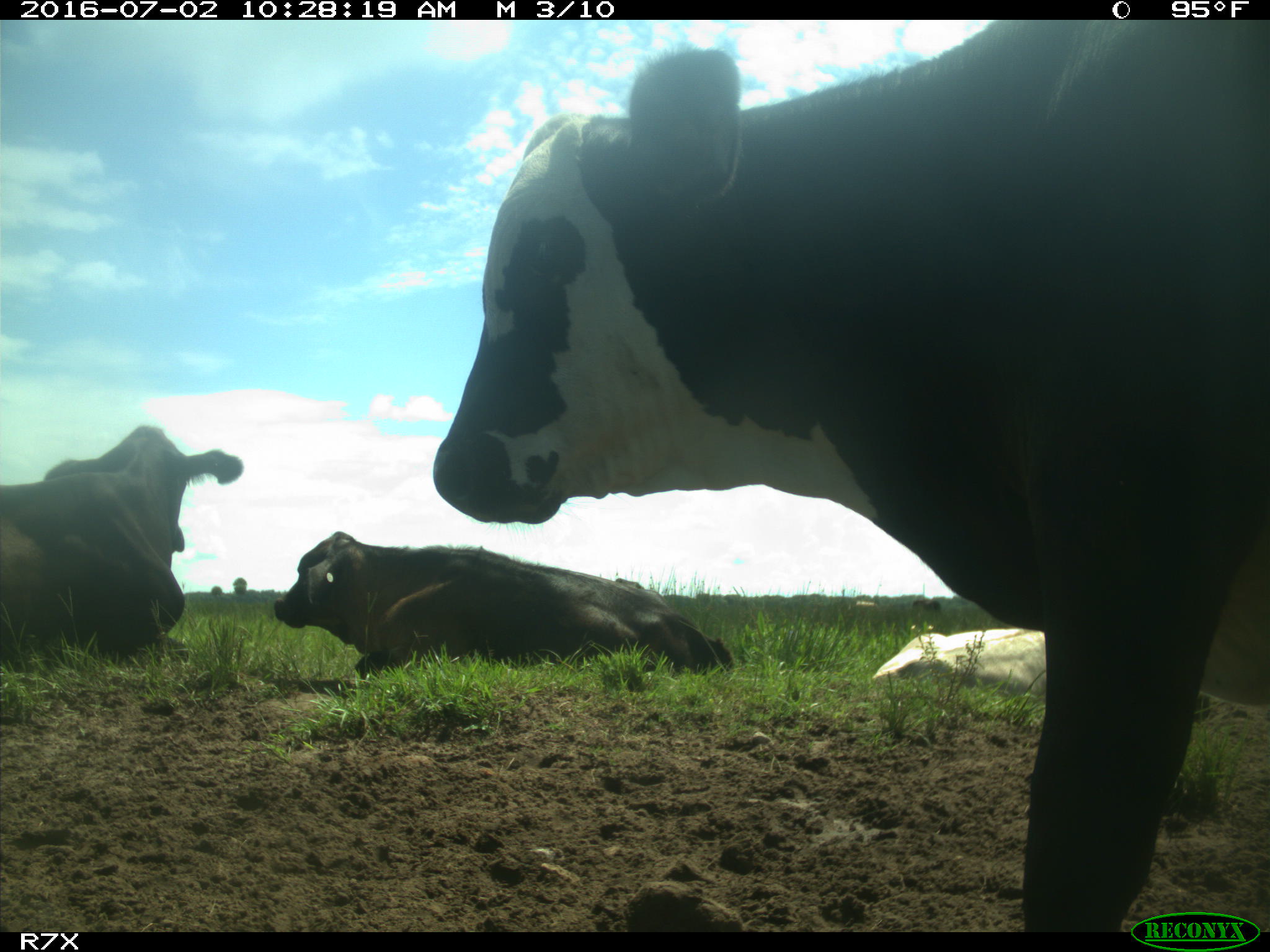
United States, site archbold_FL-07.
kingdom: Animalia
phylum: Chordata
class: Mammalia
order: Artiodactyla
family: Bovidae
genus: Bos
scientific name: Bos taurus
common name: domestic cow